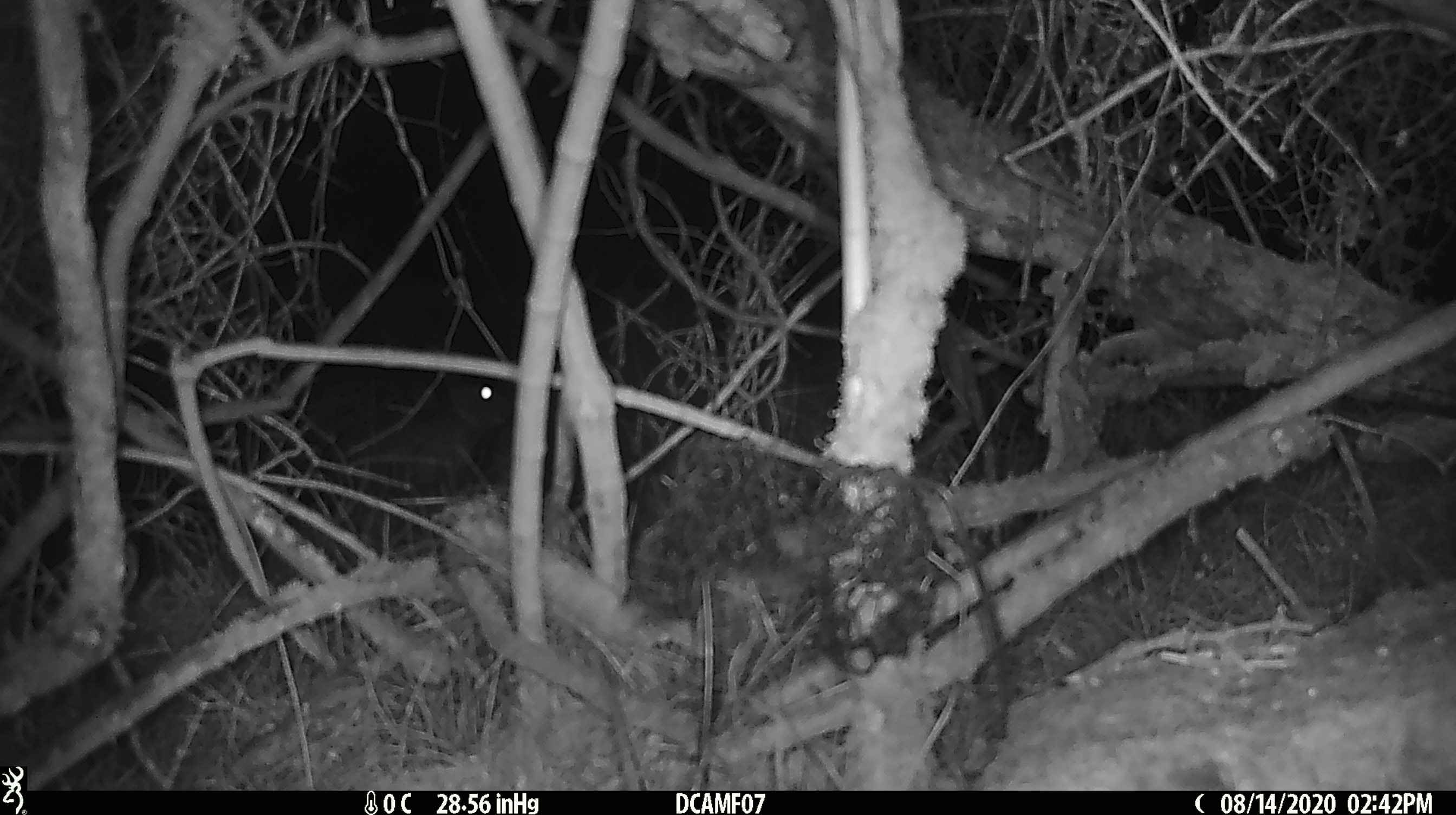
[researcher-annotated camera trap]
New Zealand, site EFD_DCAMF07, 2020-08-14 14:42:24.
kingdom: Animalia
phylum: Chordata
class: Mammalia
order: Diprotodontia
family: Phalangeridae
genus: Trichosurus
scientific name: Trichosurus vulpecula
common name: common brushtail possum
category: possum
Possum (common brushtail possum) (Trichosurus vulpecula).